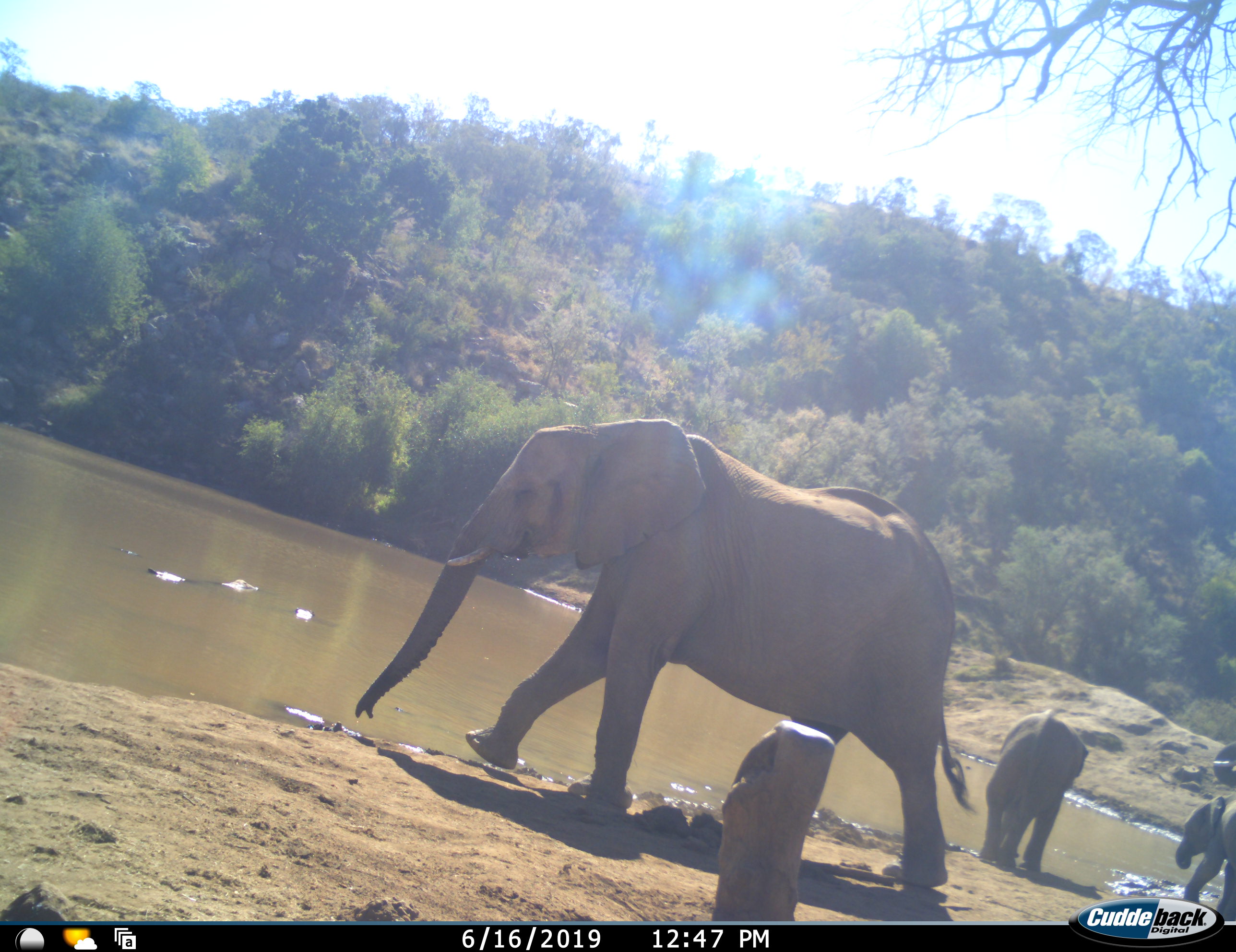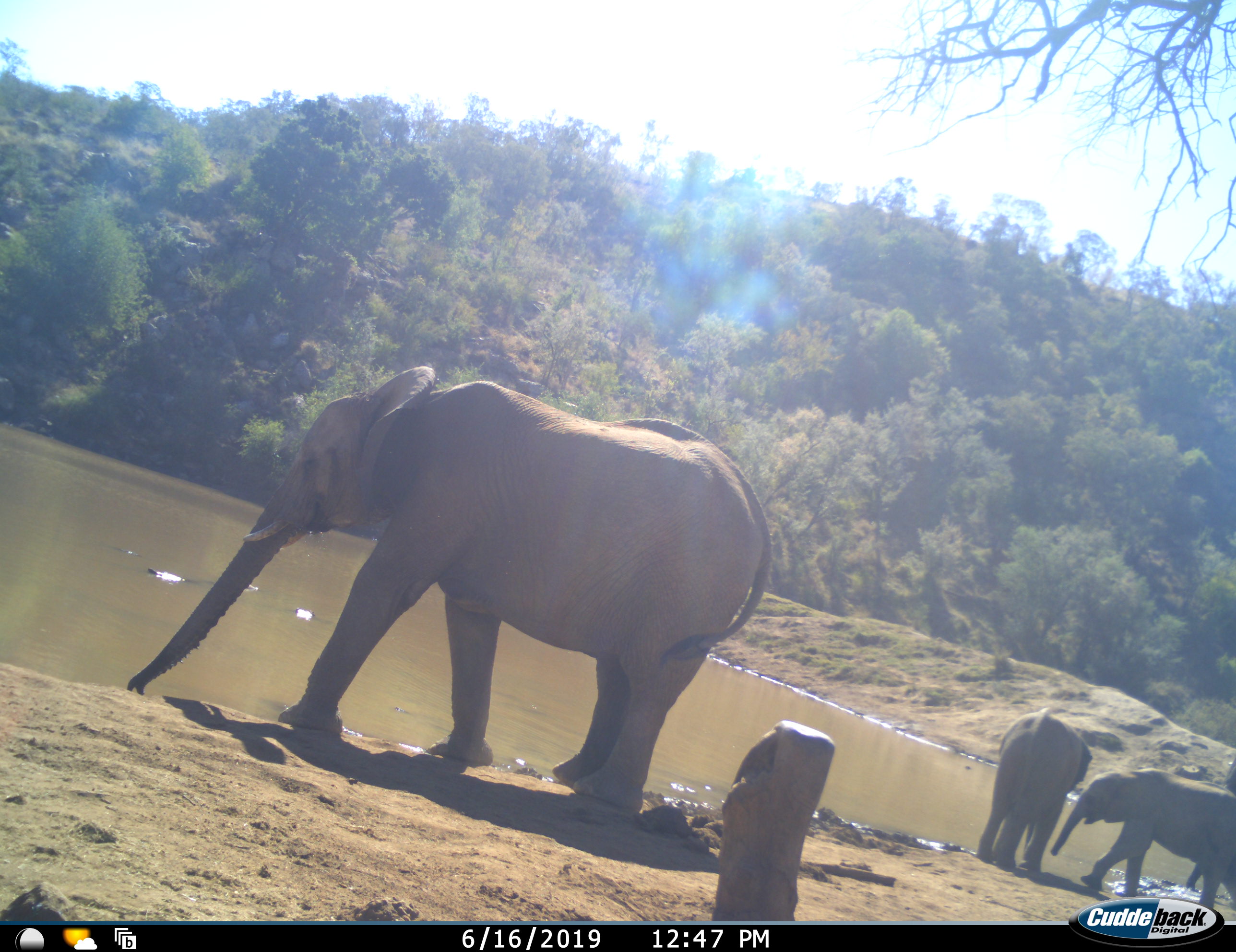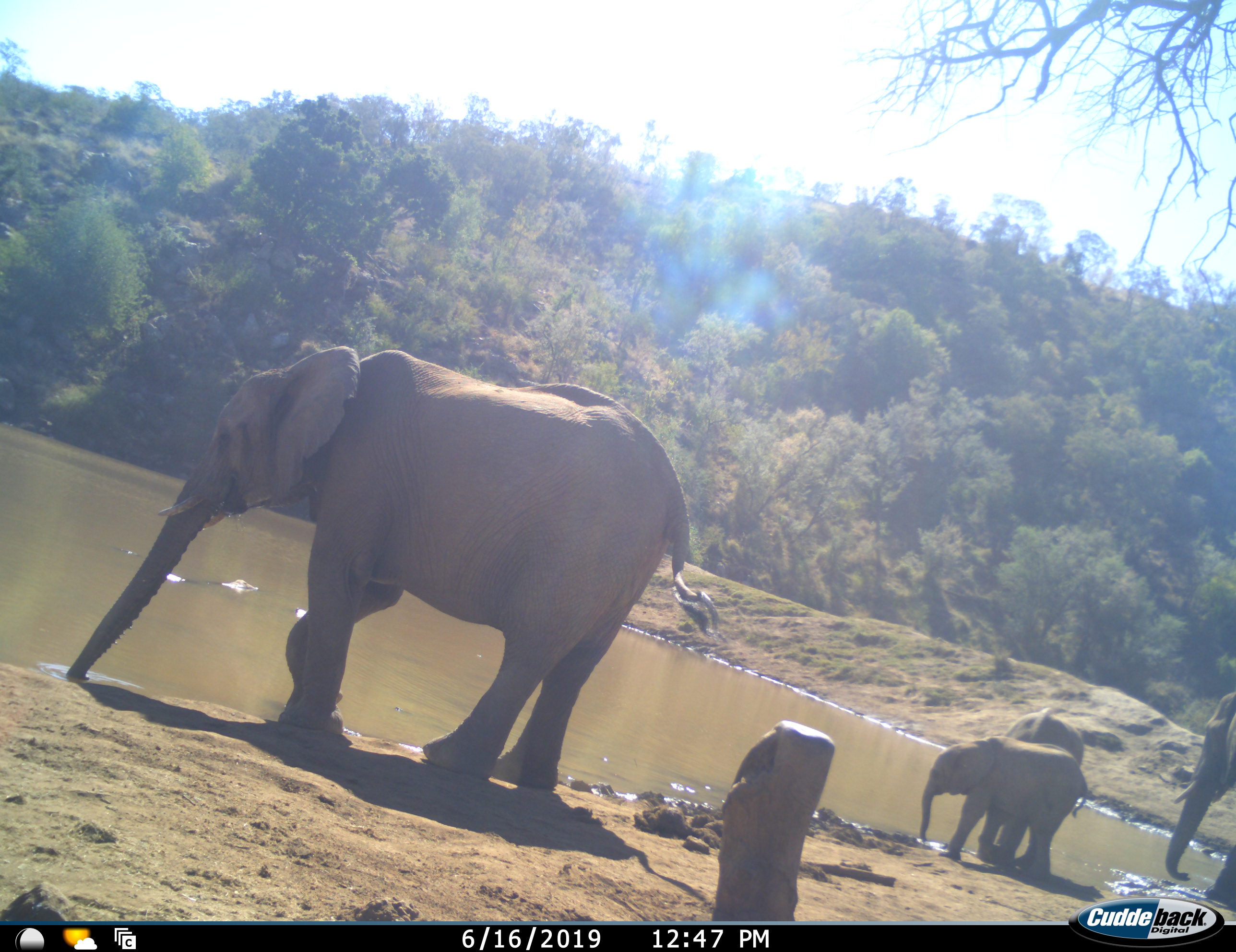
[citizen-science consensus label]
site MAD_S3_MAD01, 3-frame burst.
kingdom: Animalia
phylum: Chordata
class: Mammalia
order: Proboscidea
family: Elephantidae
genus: Loxodonta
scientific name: Loxodonta africana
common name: african bush elephant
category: elephant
Elephant (african bush elephant) (Loxodonta africana), count 4. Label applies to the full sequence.